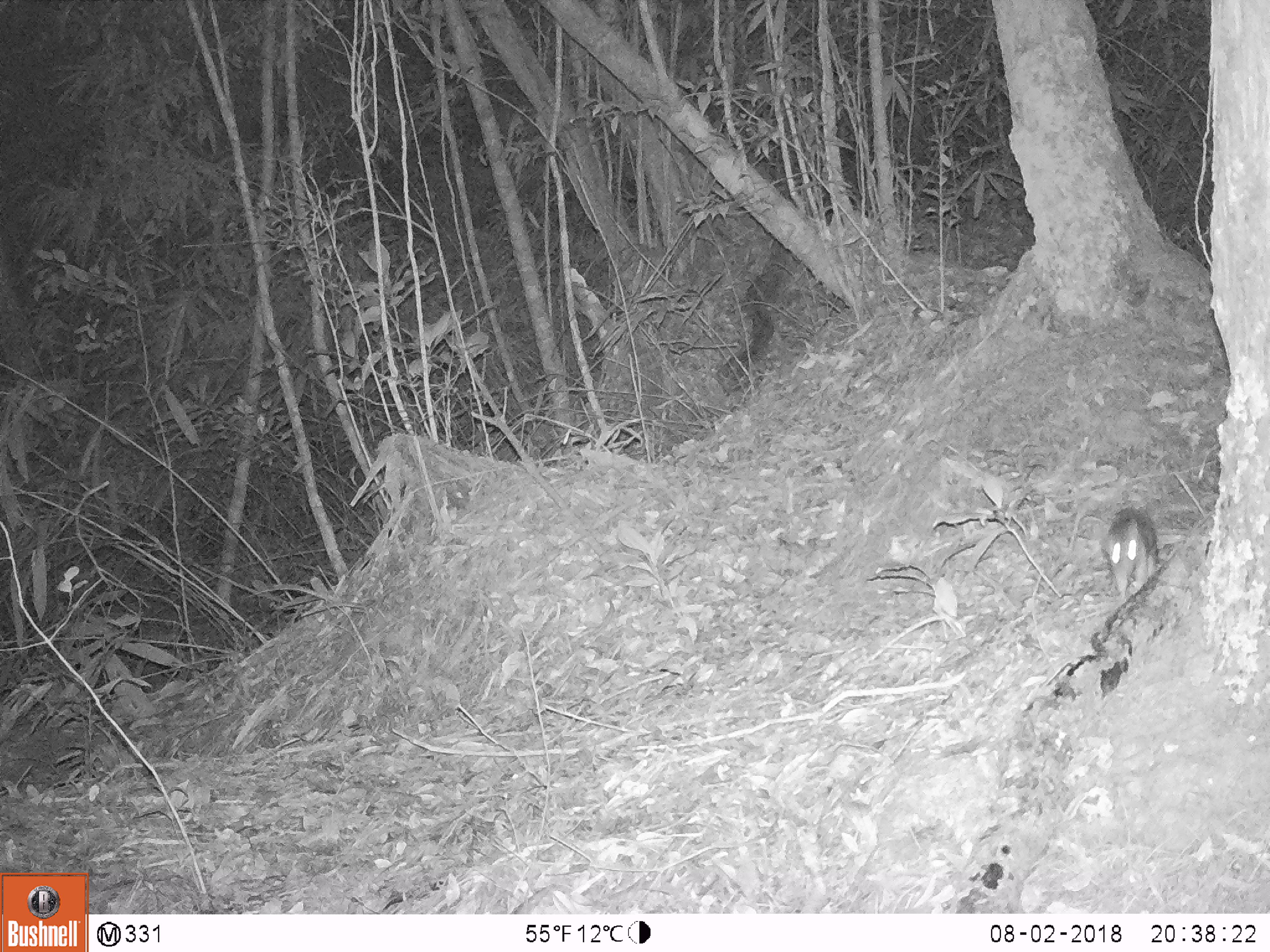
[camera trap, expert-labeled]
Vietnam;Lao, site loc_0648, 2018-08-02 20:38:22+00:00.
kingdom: Animalia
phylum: Chordata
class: Mammalia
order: Rodentia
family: Muridae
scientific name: Muridae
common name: old-world mice and rats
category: unidentified murid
Unidentified murid (old-world mice and rats) (Muridae). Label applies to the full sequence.